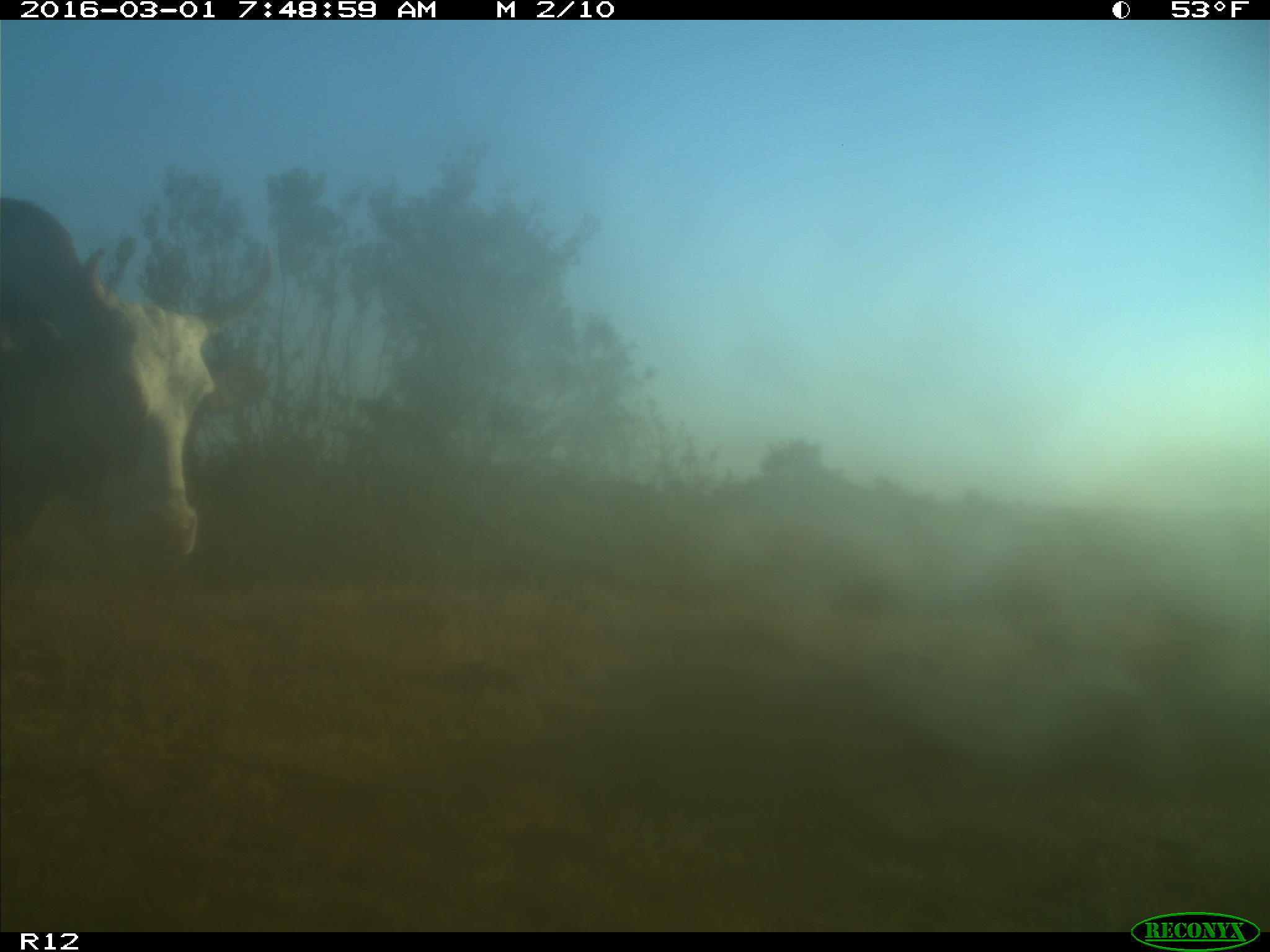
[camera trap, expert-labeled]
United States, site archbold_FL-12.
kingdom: Animalia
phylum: Chordata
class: Mammalia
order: Artiodactyla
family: Bovidae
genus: Bos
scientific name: Bos taurus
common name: domestic cow